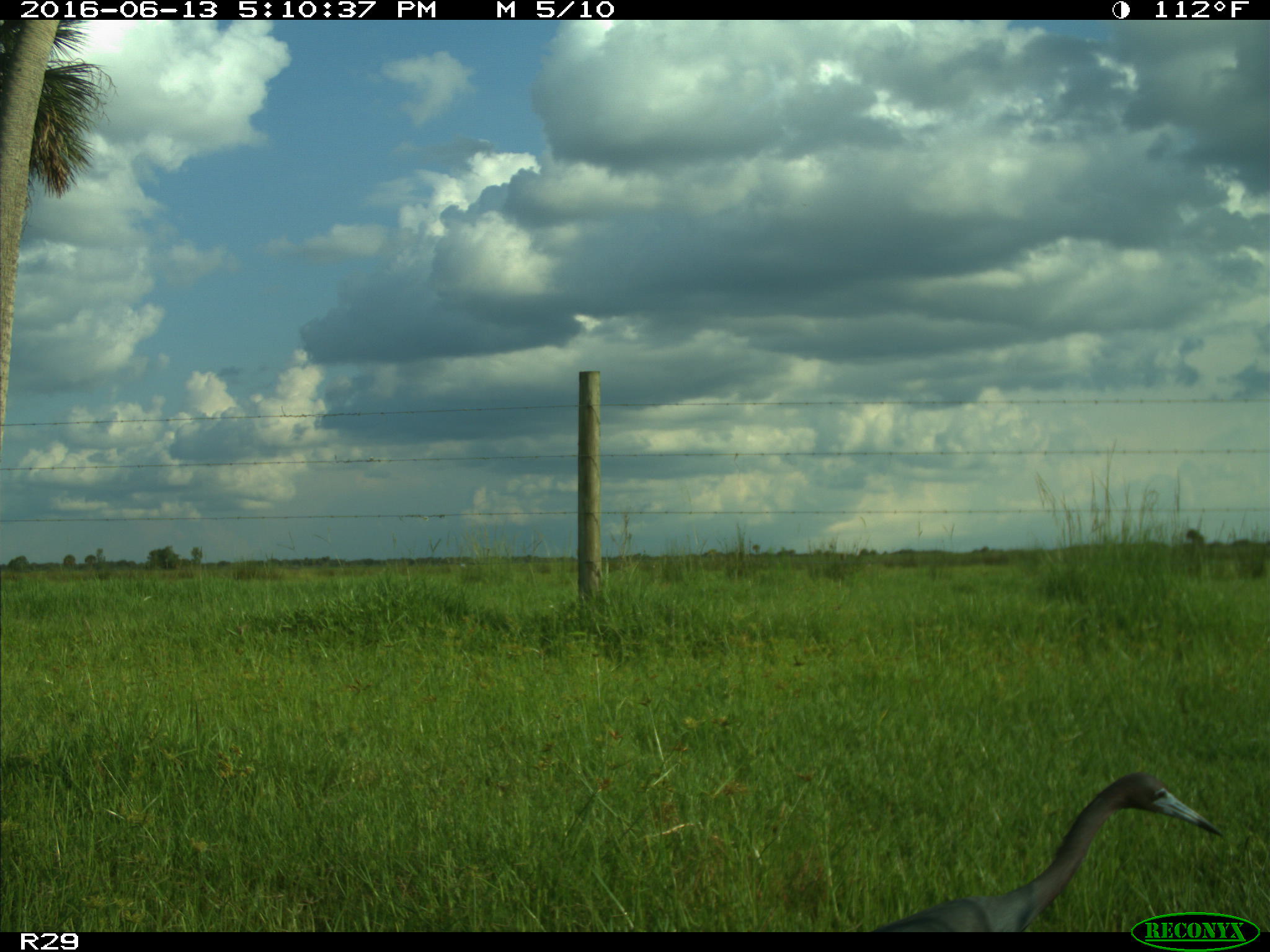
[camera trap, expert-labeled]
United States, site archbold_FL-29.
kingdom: Animalia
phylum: Chordata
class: Aves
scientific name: Aves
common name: birds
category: unidentified bird